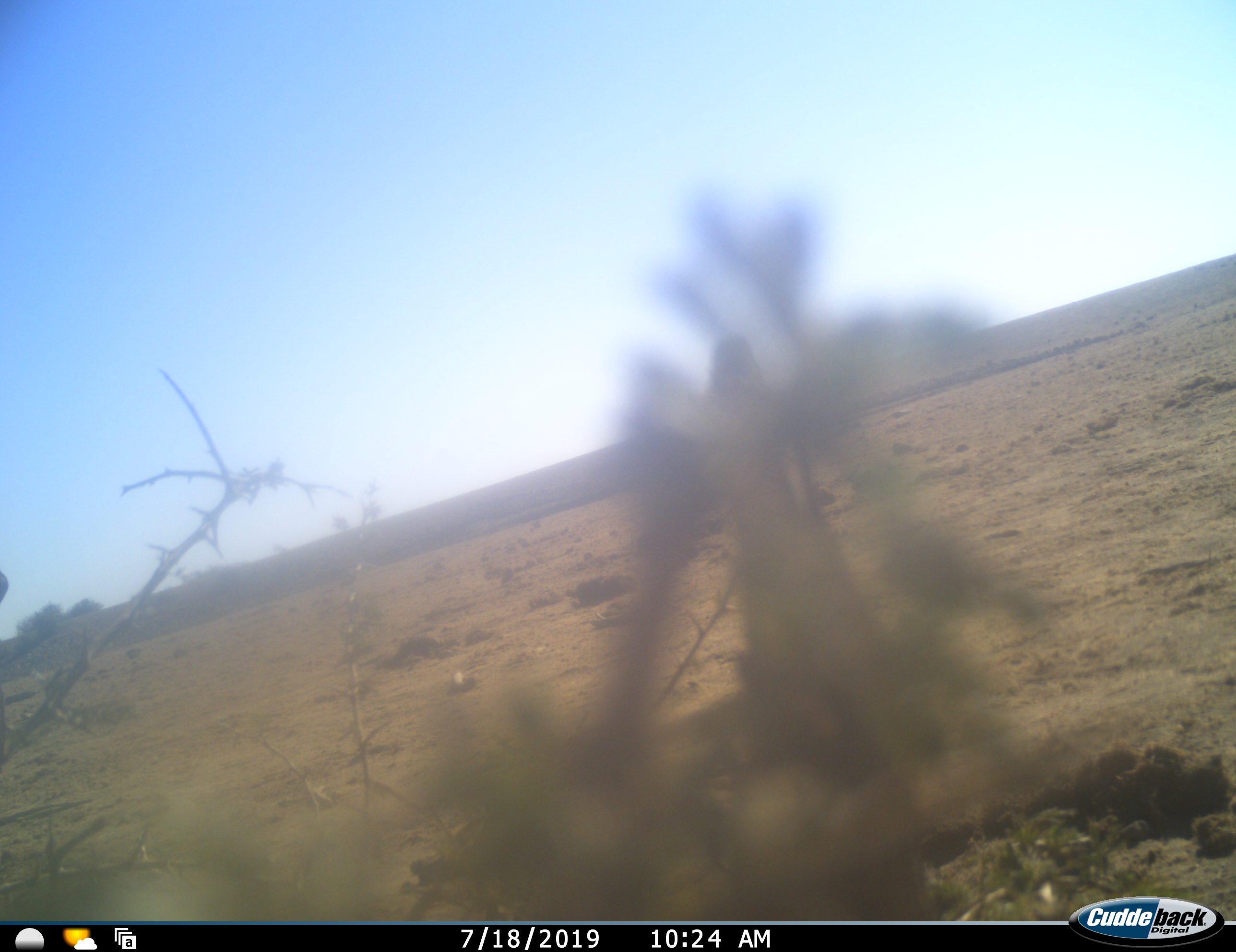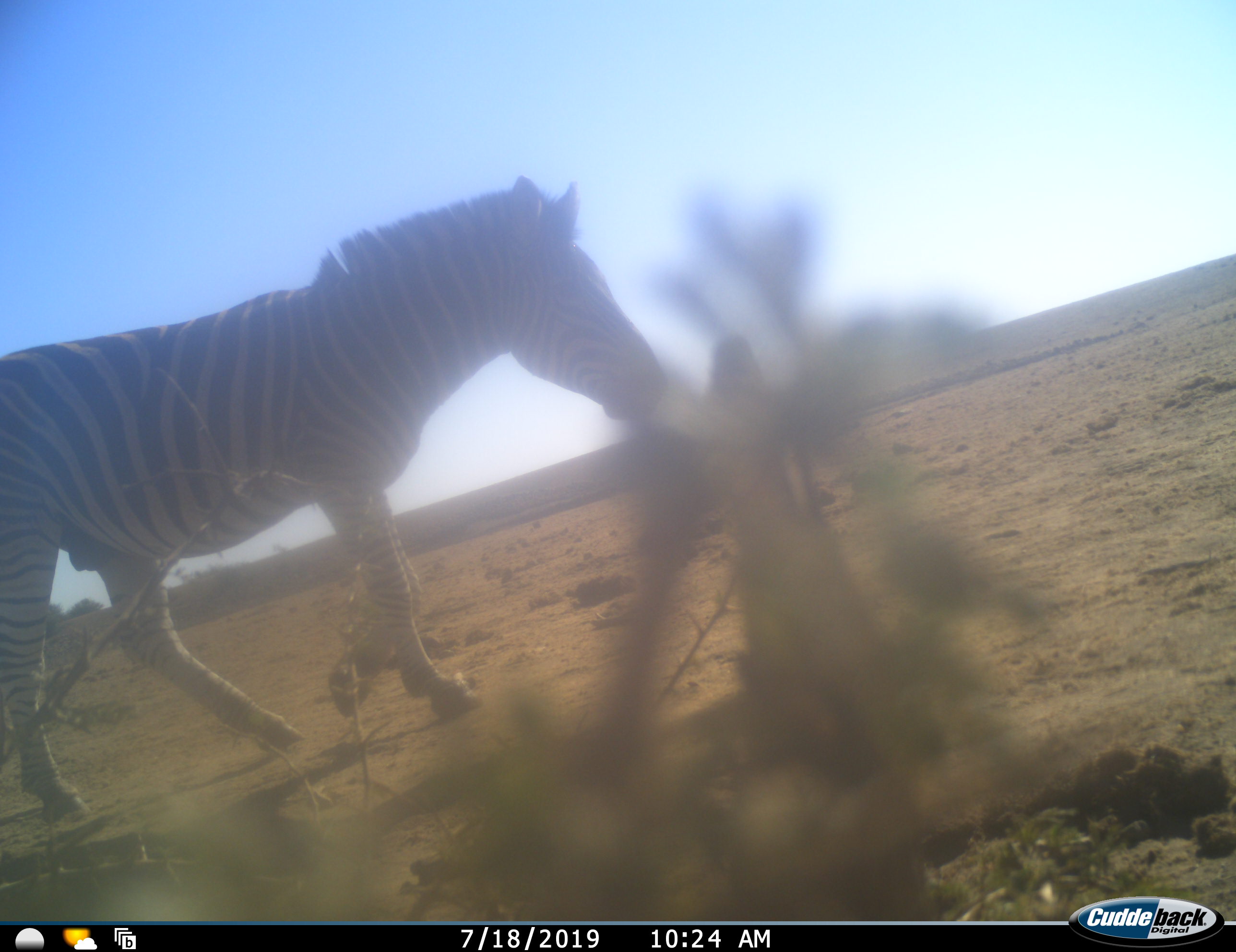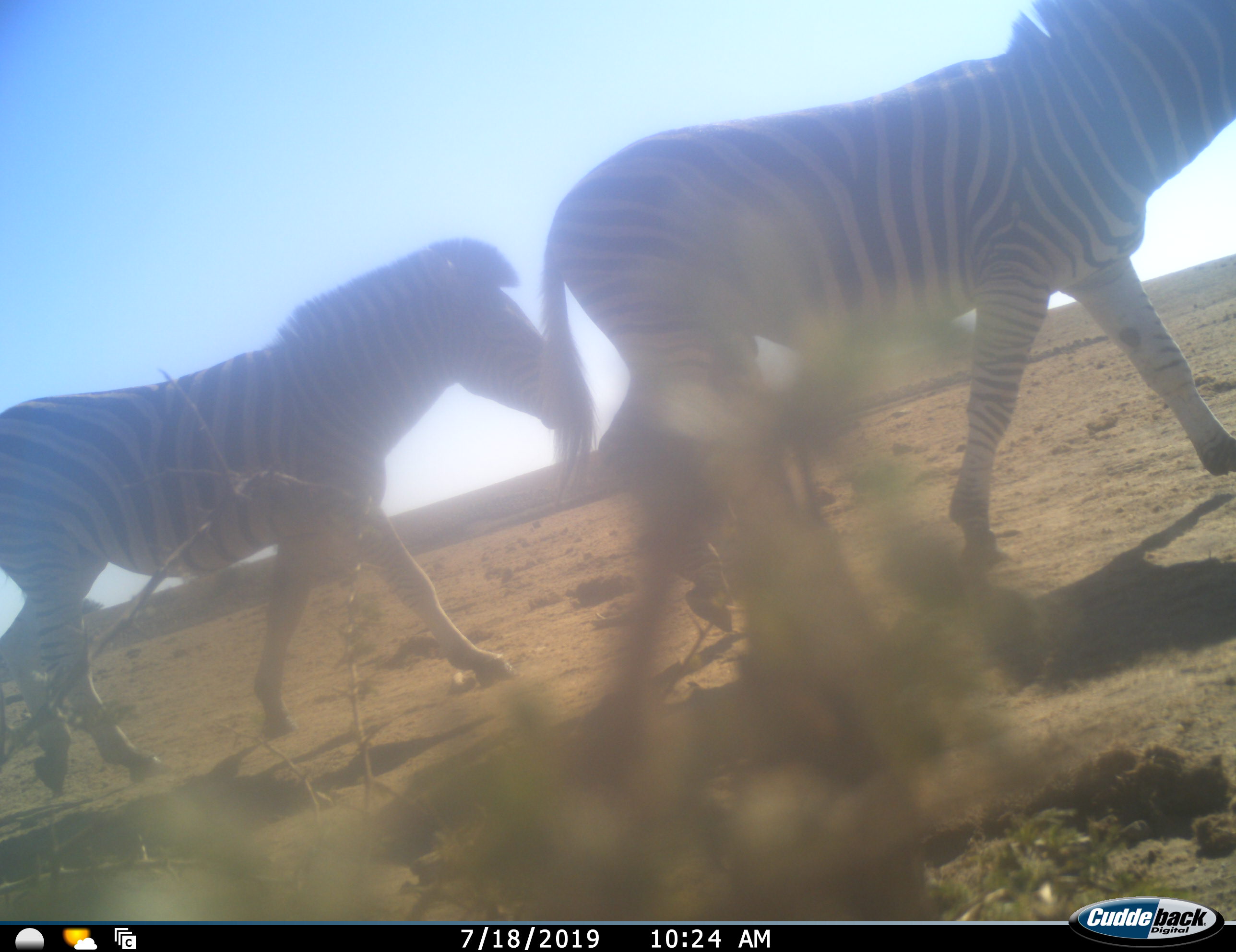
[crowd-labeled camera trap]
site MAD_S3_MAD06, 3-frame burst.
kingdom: Animalia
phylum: Chordata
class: Mammalia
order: Perissodactyla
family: Equidae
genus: Equus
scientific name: Equus quagga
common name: plains zebra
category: zebraplains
Zebraplains (plains zebra) (Equus quagga), count 2. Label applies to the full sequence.